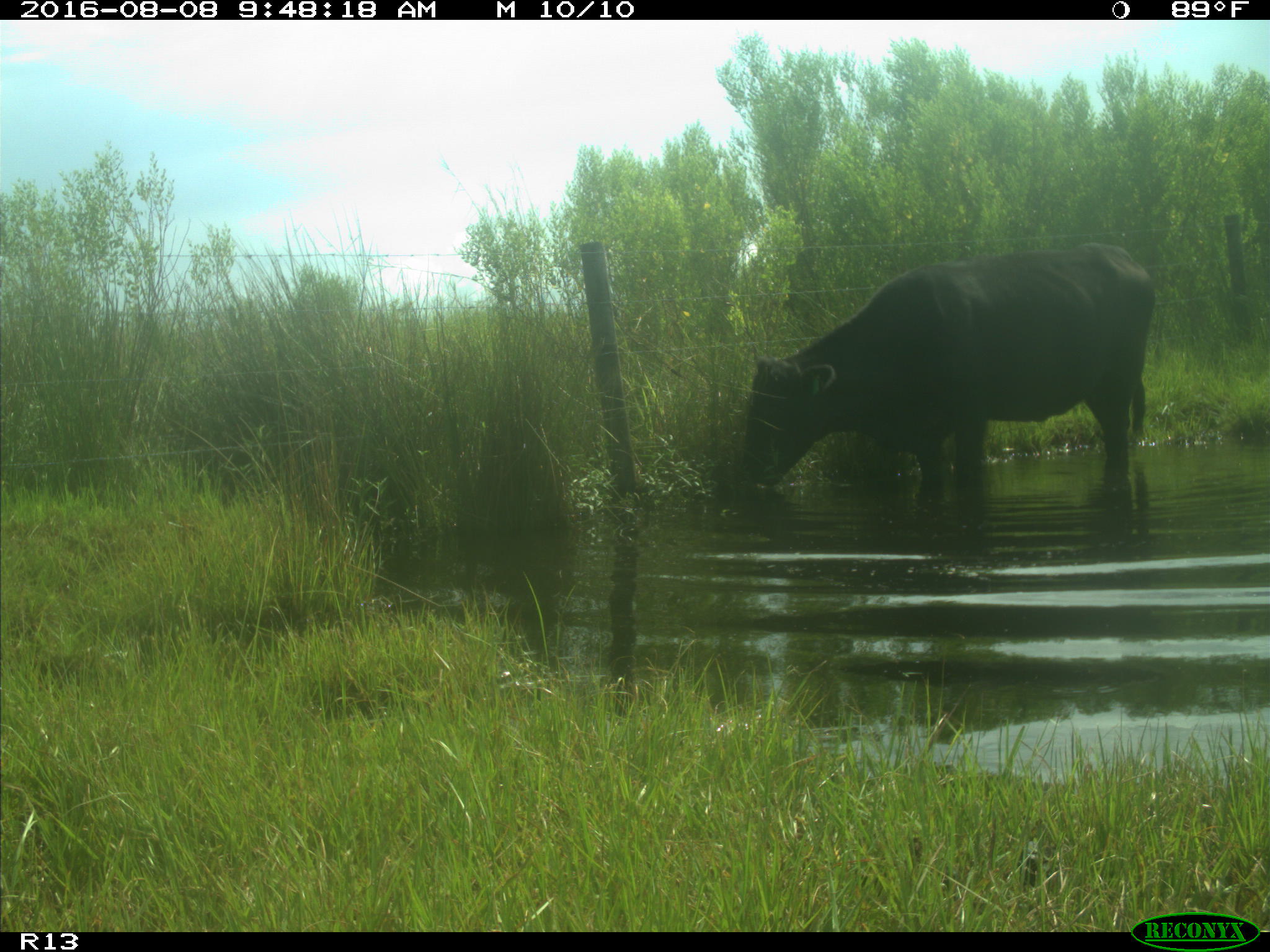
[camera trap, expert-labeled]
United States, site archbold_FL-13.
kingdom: Animalia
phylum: Chordata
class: Mammalia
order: Artiodactyla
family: Bovidae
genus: Bos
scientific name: Bos taurus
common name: domestic cow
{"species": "Bos taurus (domestic cow)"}